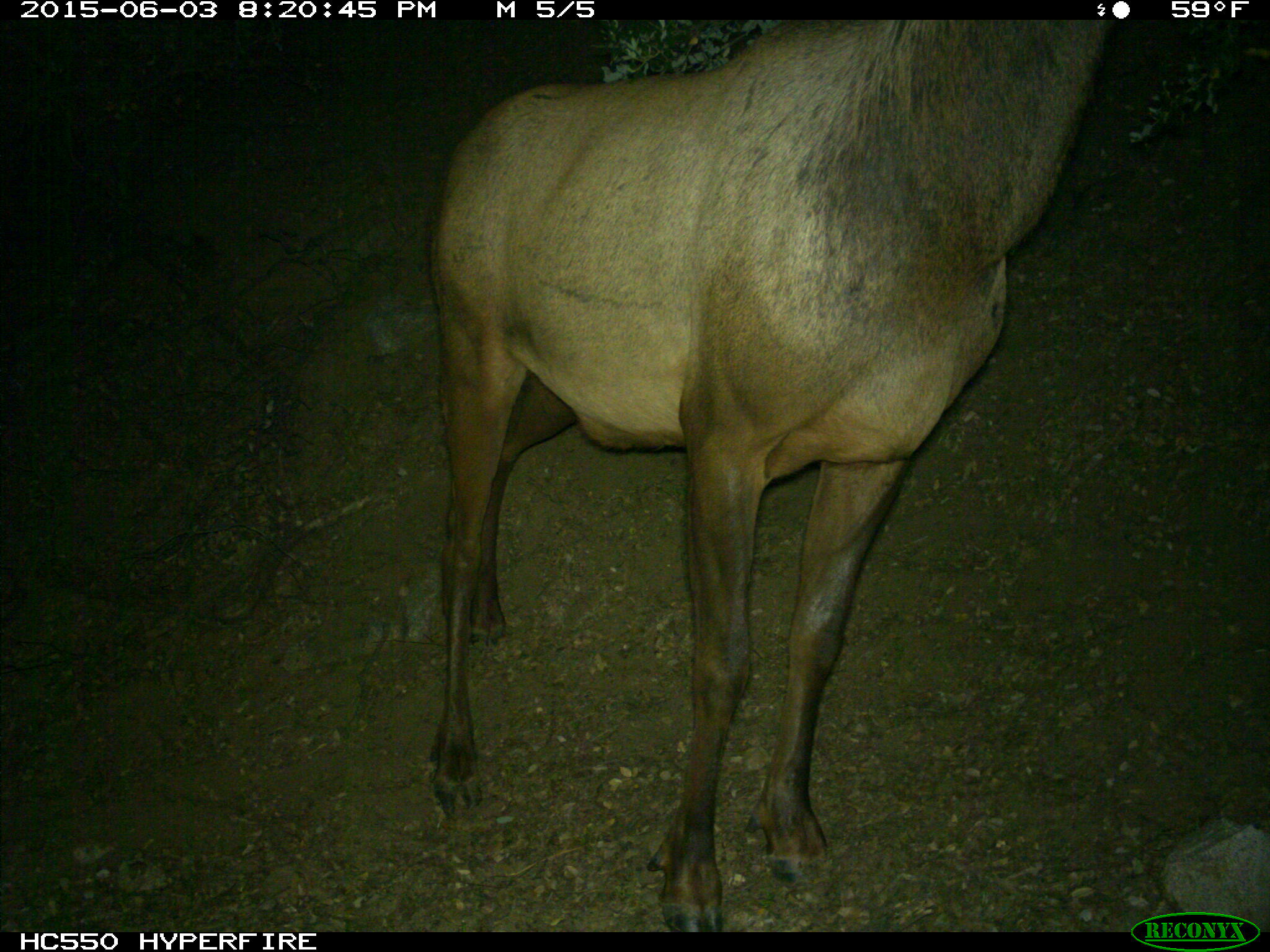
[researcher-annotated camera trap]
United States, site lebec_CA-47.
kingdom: Animalia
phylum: Chordata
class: Mammalia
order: Artiodactyla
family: Cervidae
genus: Cervus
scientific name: Cervus canadensis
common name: elk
Cervus canadensis (elk).